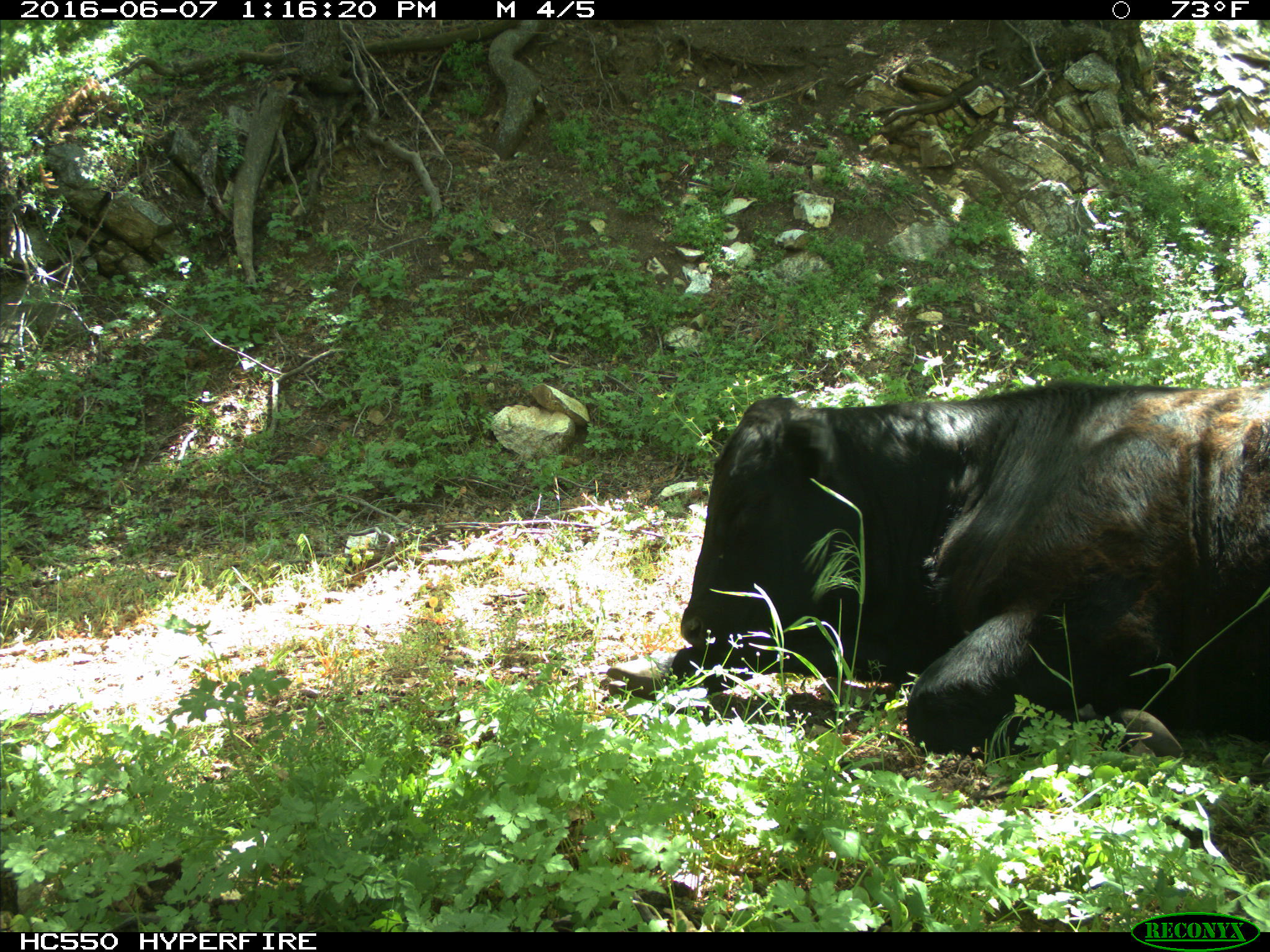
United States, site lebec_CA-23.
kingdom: Animalia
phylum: Chordata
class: Mammalia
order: Artiodactyla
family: Bovidae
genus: Bos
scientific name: Bos taurus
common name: domestic cow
Bos taurus (domestic cow).